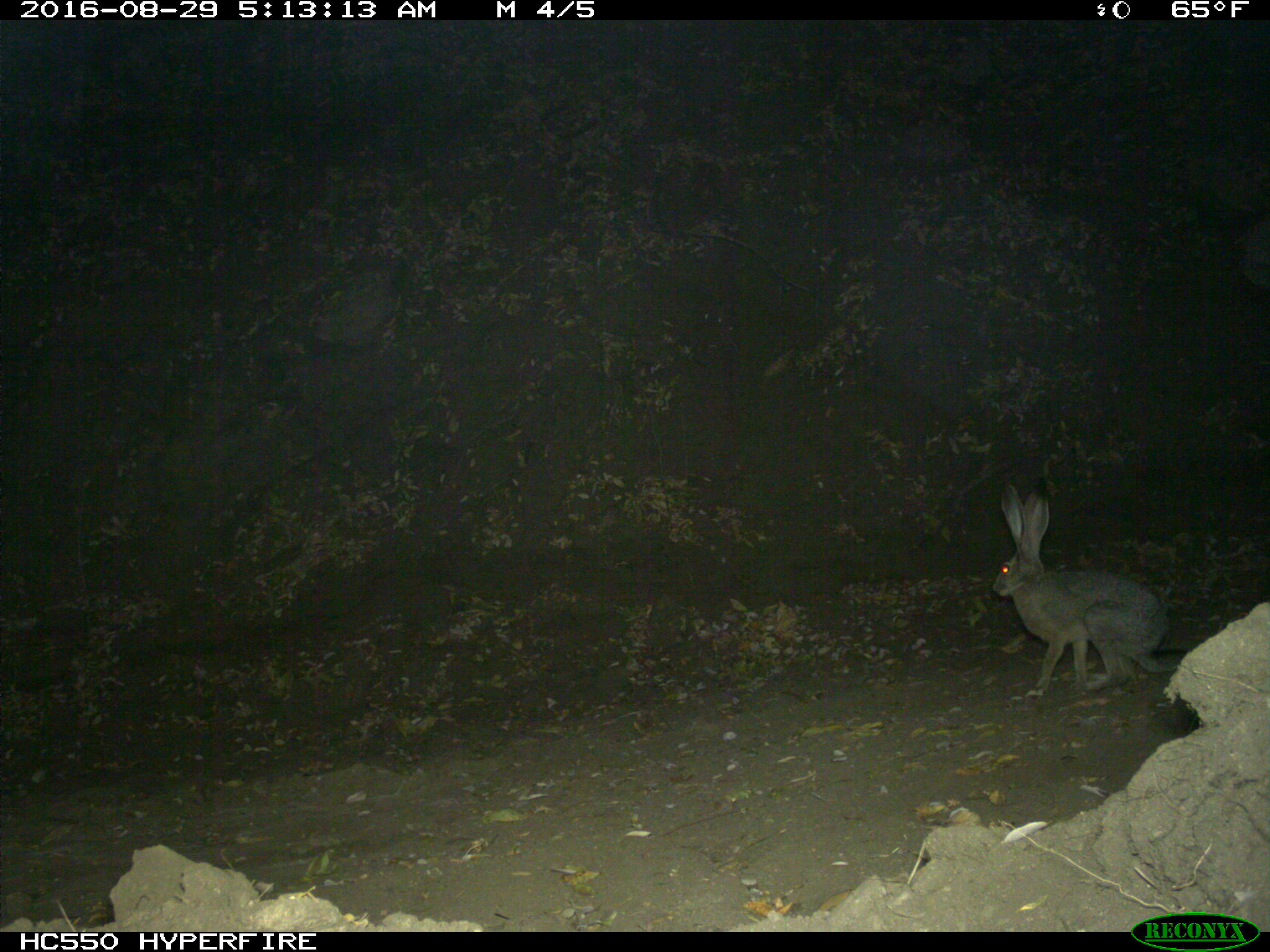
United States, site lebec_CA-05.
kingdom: Animalia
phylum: Chordata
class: Mammalia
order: Lagomorpha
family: Leporidae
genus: Lepus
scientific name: Lepus californicus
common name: black-tailed jackrabbit